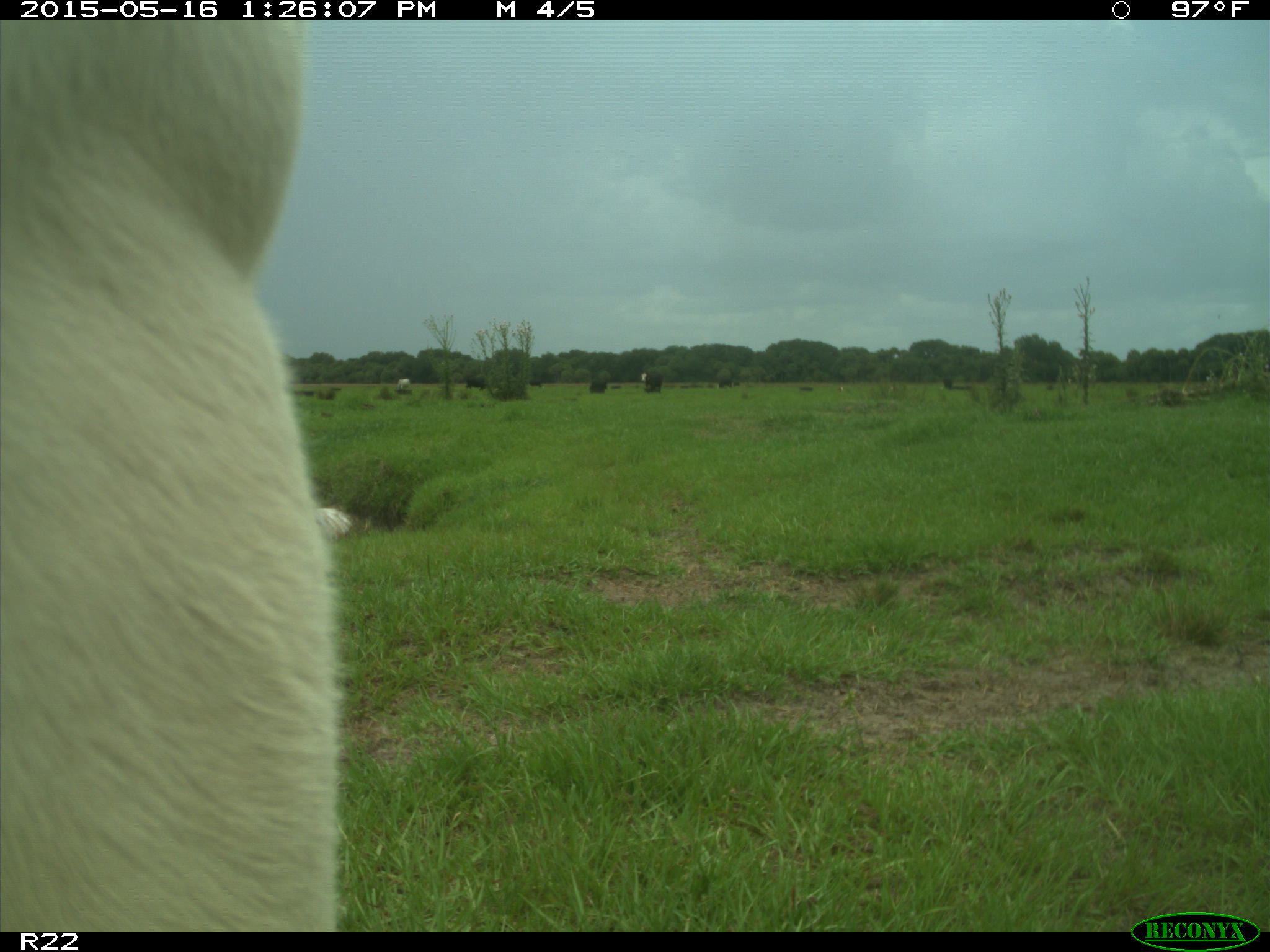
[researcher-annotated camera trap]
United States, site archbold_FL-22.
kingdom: Animalia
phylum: Chordata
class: Mammalia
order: Artiodactyla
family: Bovidae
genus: Bos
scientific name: Bos taurus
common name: domestic cow